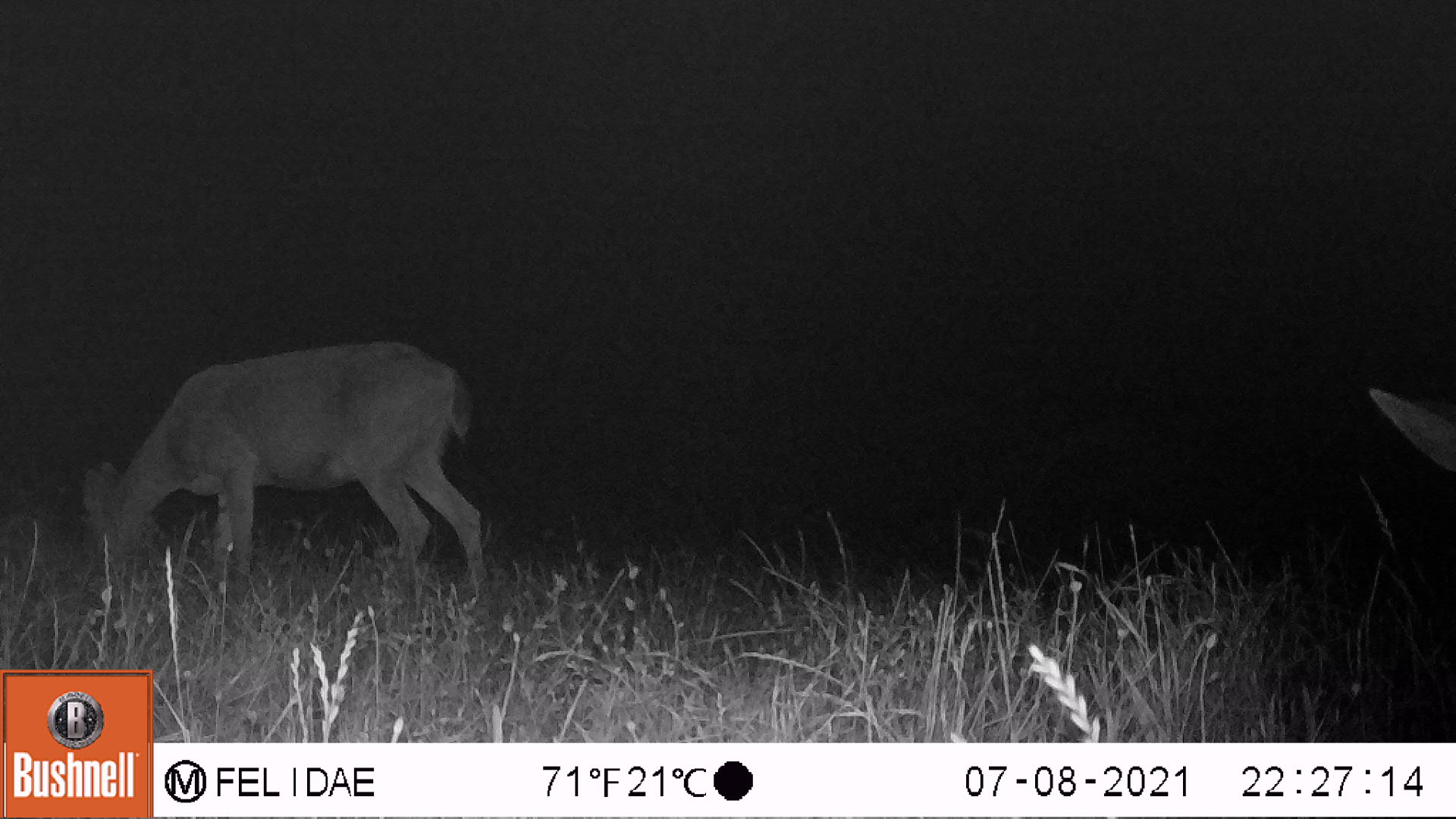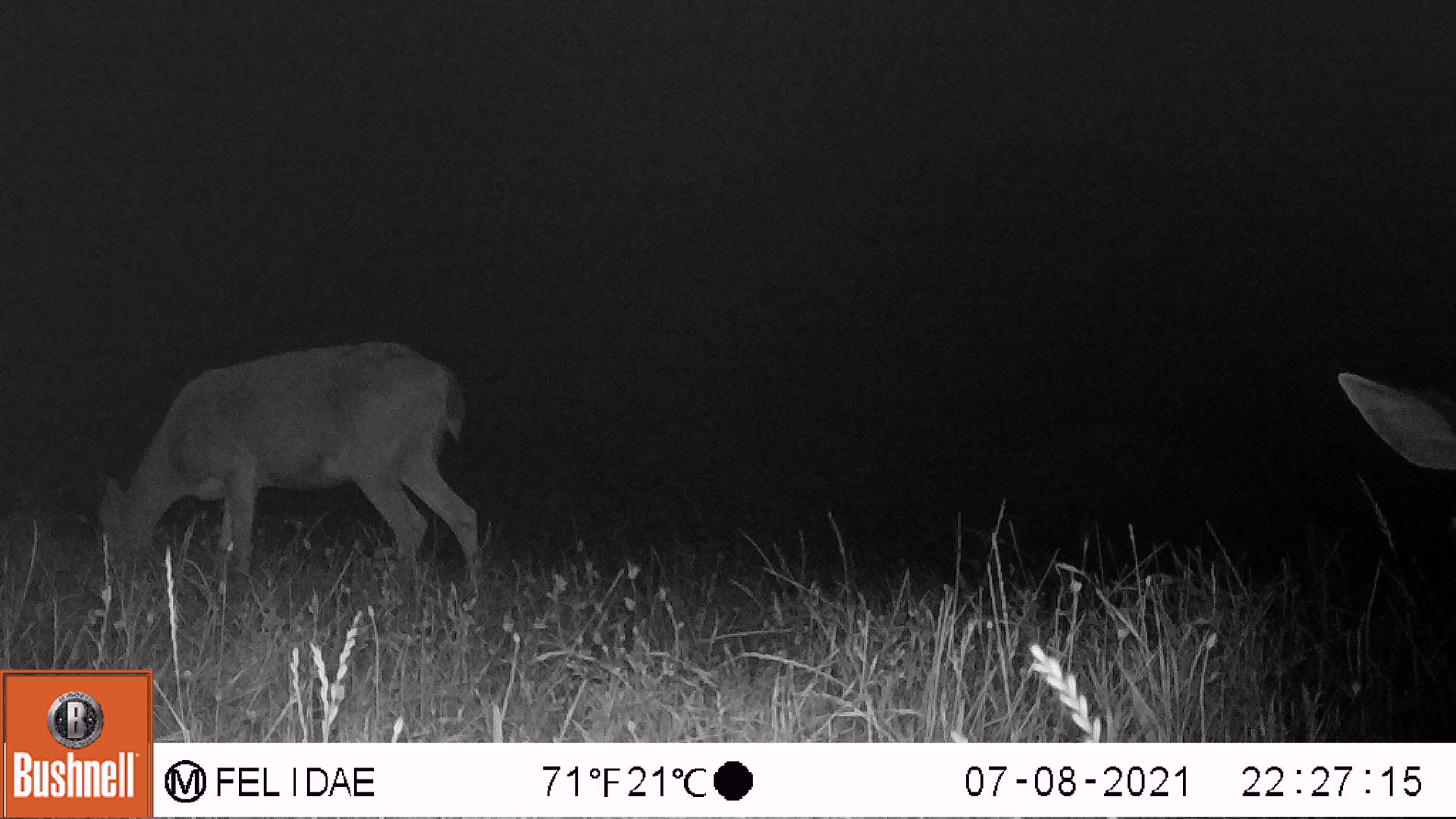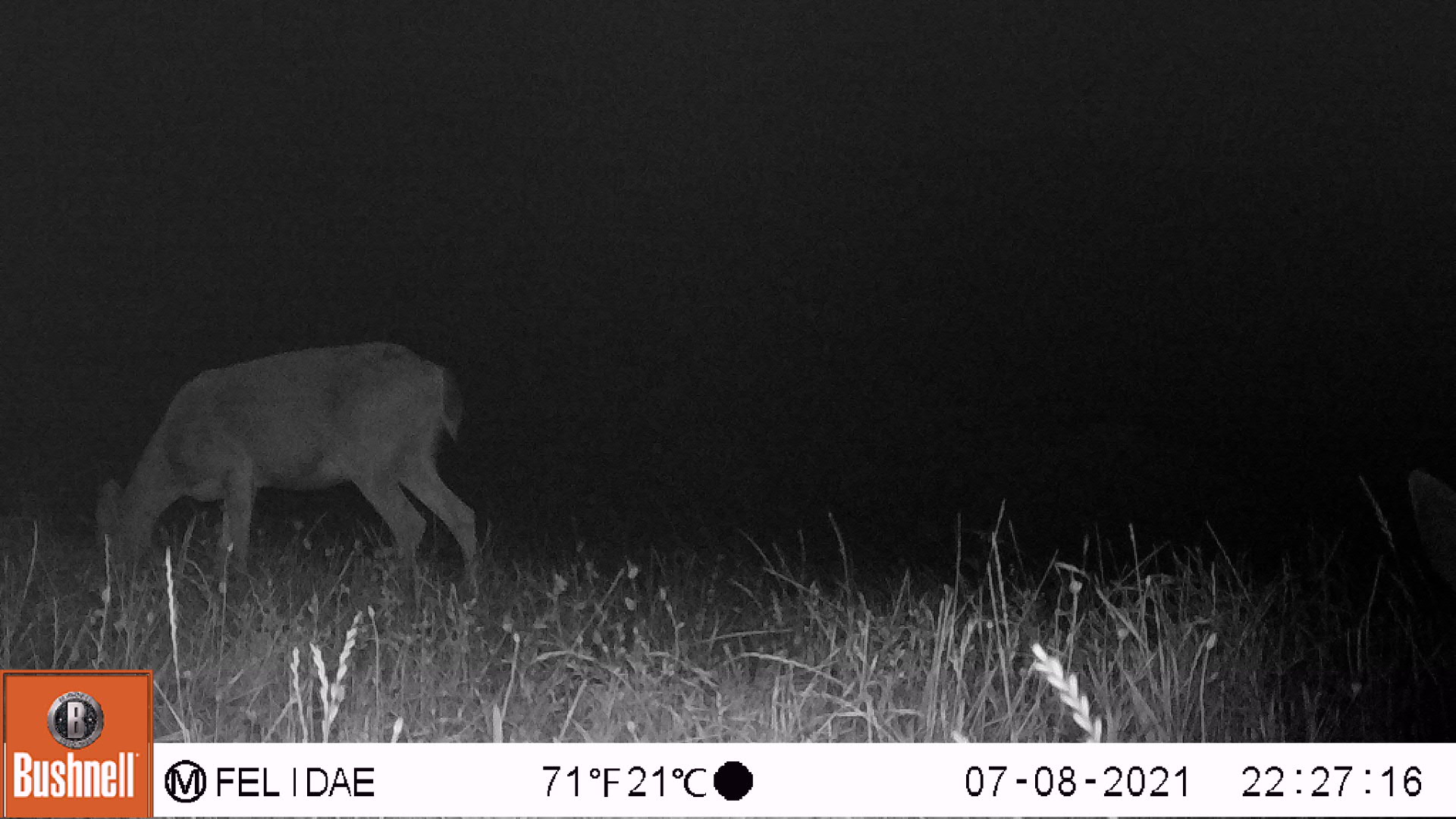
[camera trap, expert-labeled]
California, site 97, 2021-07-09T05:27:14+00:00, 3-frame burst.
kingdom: Animalia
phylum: Chordata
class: Mammalia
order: Artiodactyla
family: Cervidae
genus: Odocoileus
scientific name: Odocoileus hemionus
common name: mule deer